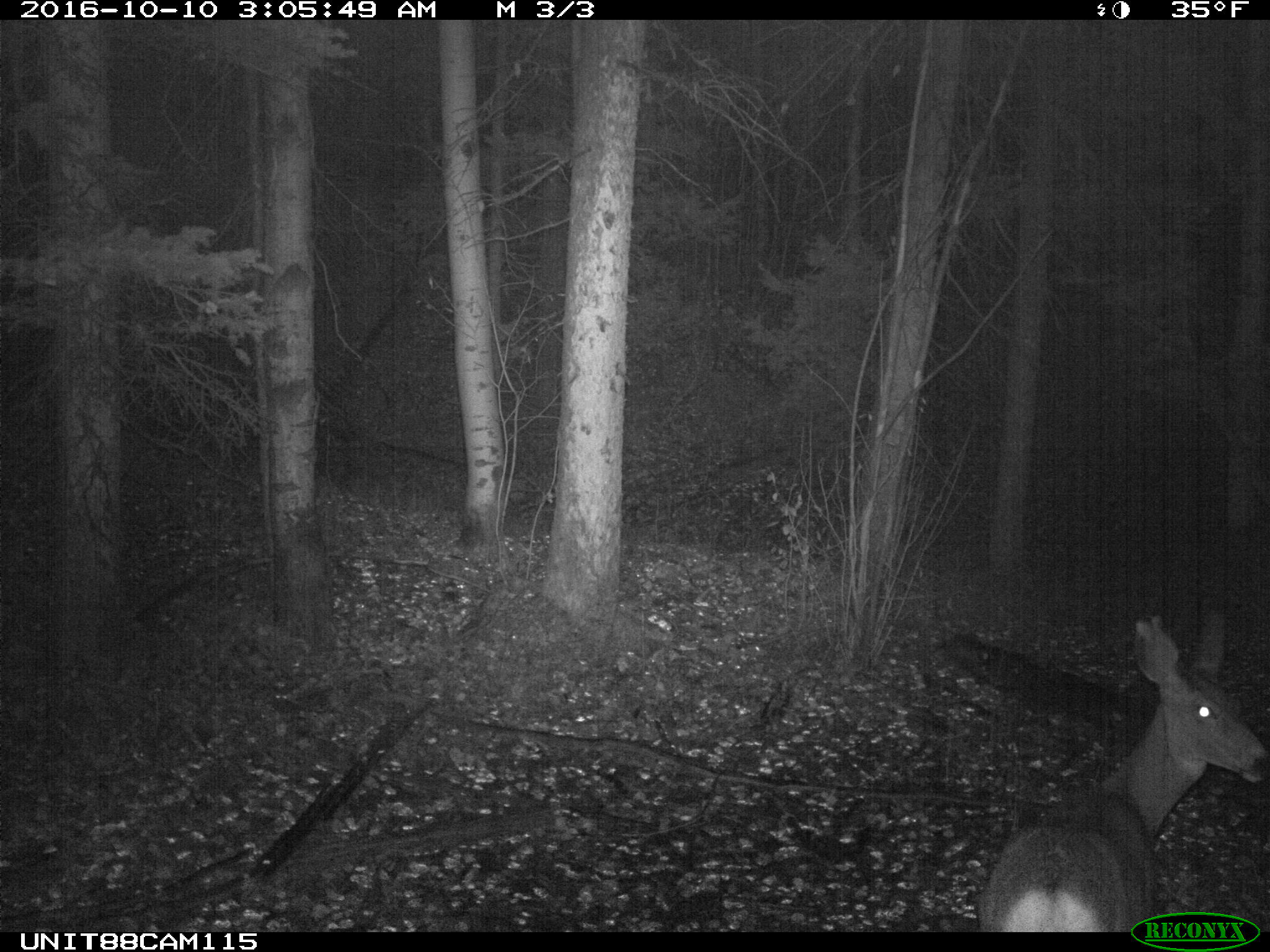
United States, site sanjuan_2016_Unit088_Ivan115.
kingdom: Animalia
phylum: Chordata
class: Mammalia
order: Artiodactyla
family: Cervidae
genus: Odocoileus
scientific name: Odocoileus hemionus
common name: mule deer